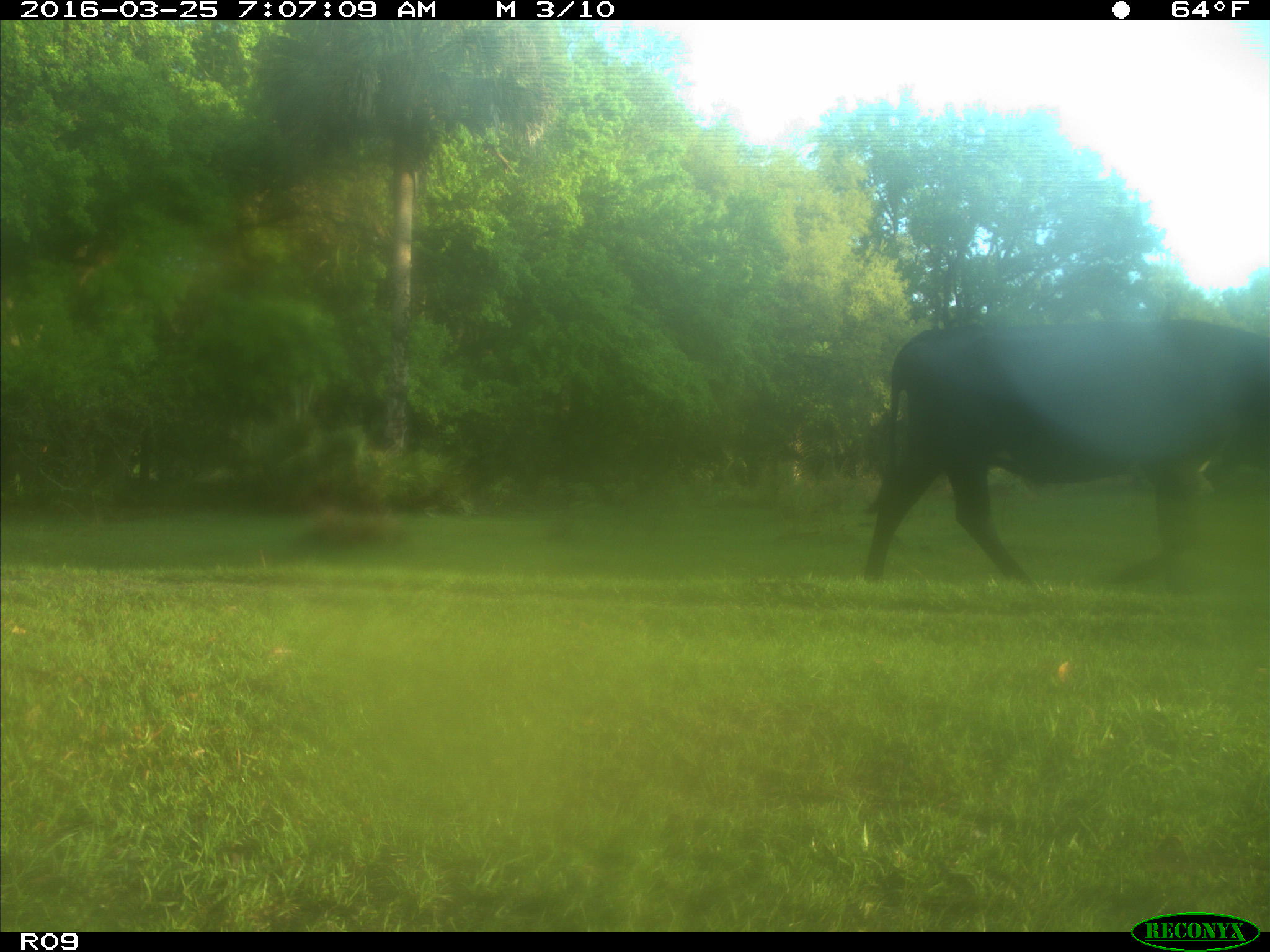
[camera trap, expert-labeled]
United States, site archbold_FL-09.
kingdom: Animalia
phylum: Chordata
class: Mammalia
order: Artiodactyla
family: Bovidae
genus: Bos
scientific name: Bos taurus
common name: domestic cow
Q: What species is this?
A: Bos taurus (domestic cow).